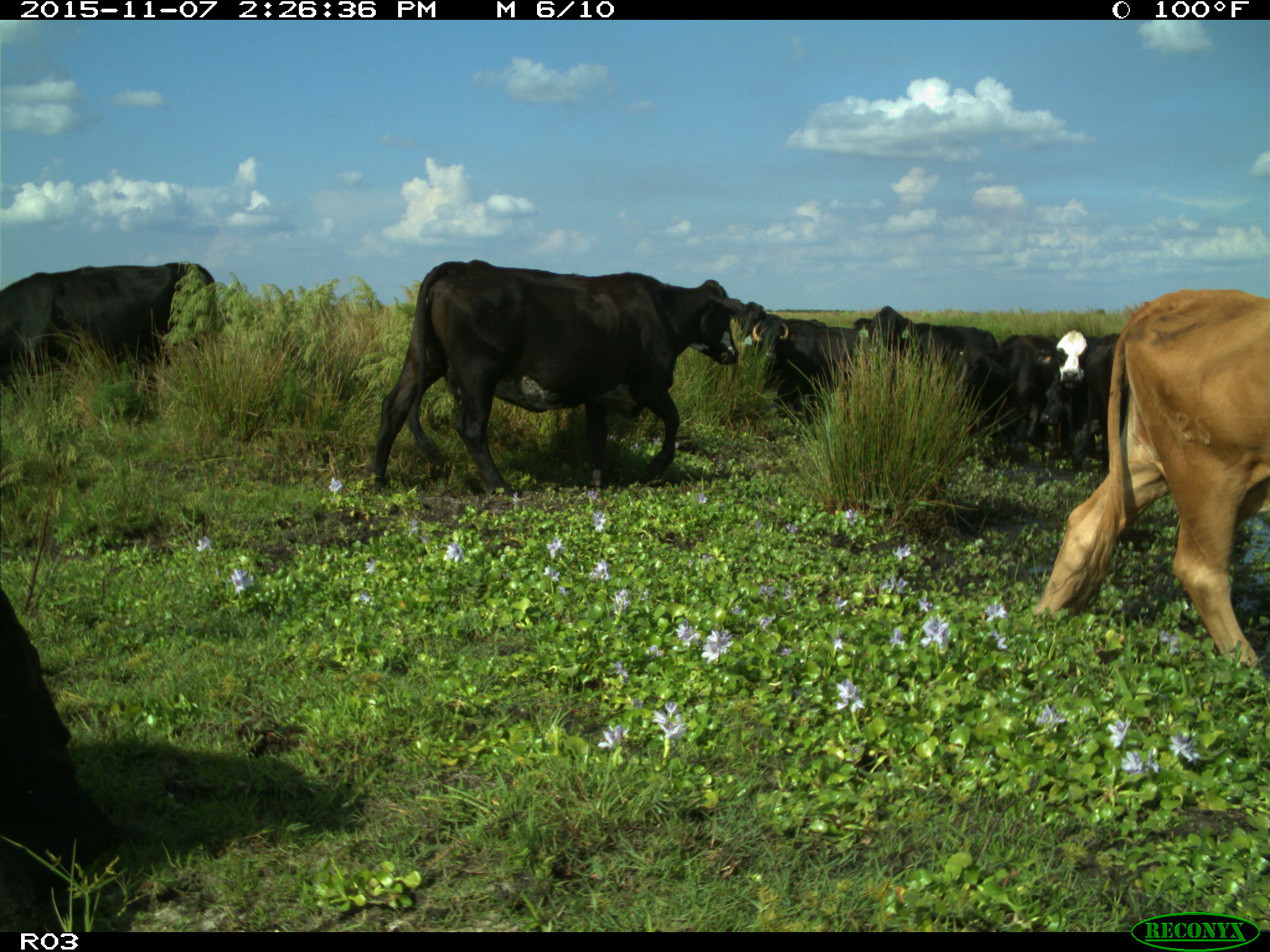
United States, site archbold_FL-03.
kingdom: Animalia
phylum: Chordata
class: Mammalia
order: Artiodactyla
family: Bovidae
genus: Bos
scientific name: Bos taurus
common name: domestic cow